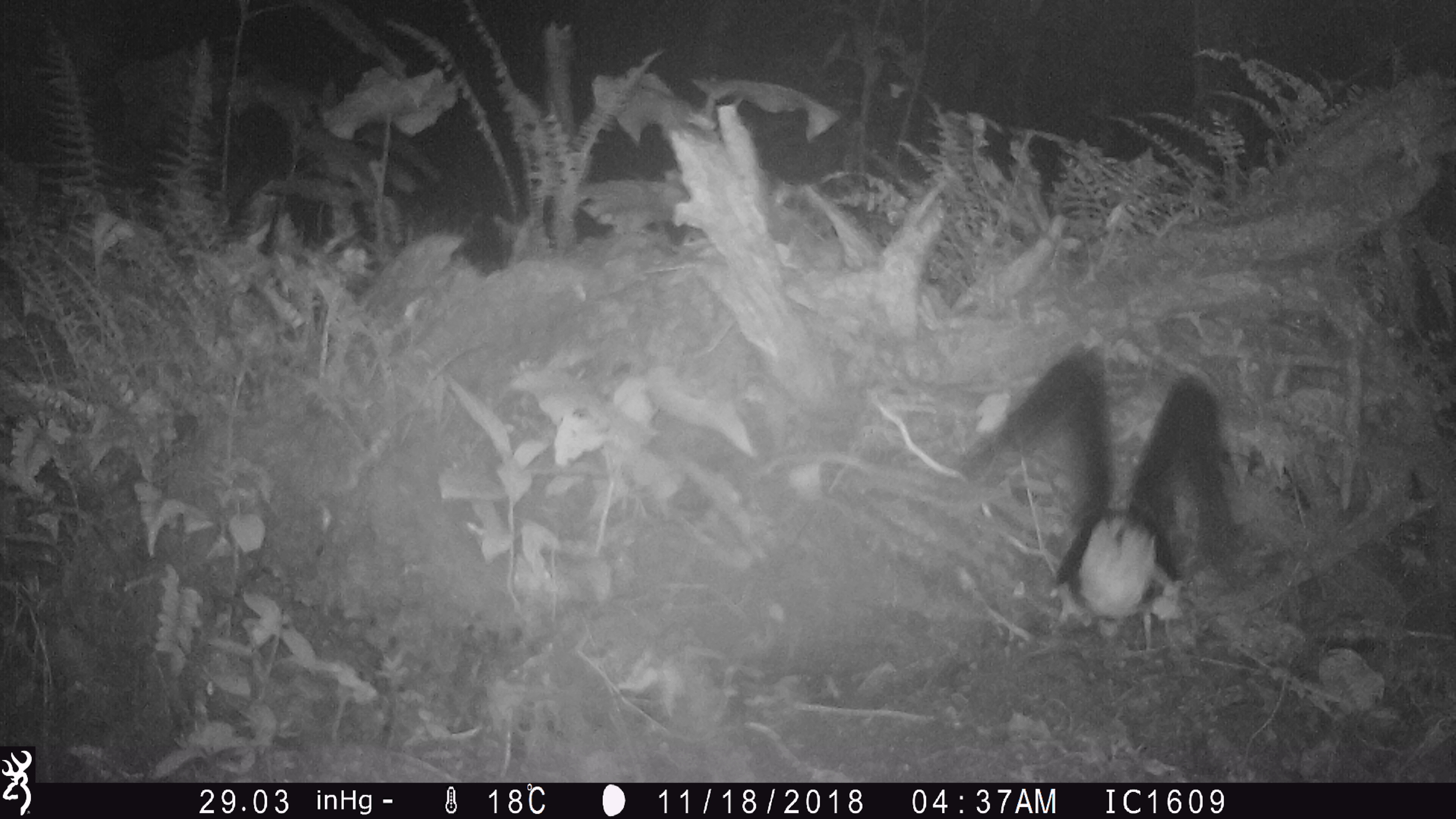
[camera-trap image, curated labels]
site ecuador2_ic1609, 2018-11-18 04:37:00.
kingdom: Animalia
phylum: Chordata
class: Aves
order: Procellariiformes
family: Procellariidae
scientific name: Procellariidae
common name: petrel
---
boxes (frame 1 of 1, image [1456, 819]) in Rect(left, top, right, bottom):
petrel: Rect(941, 336, 1276, 666)